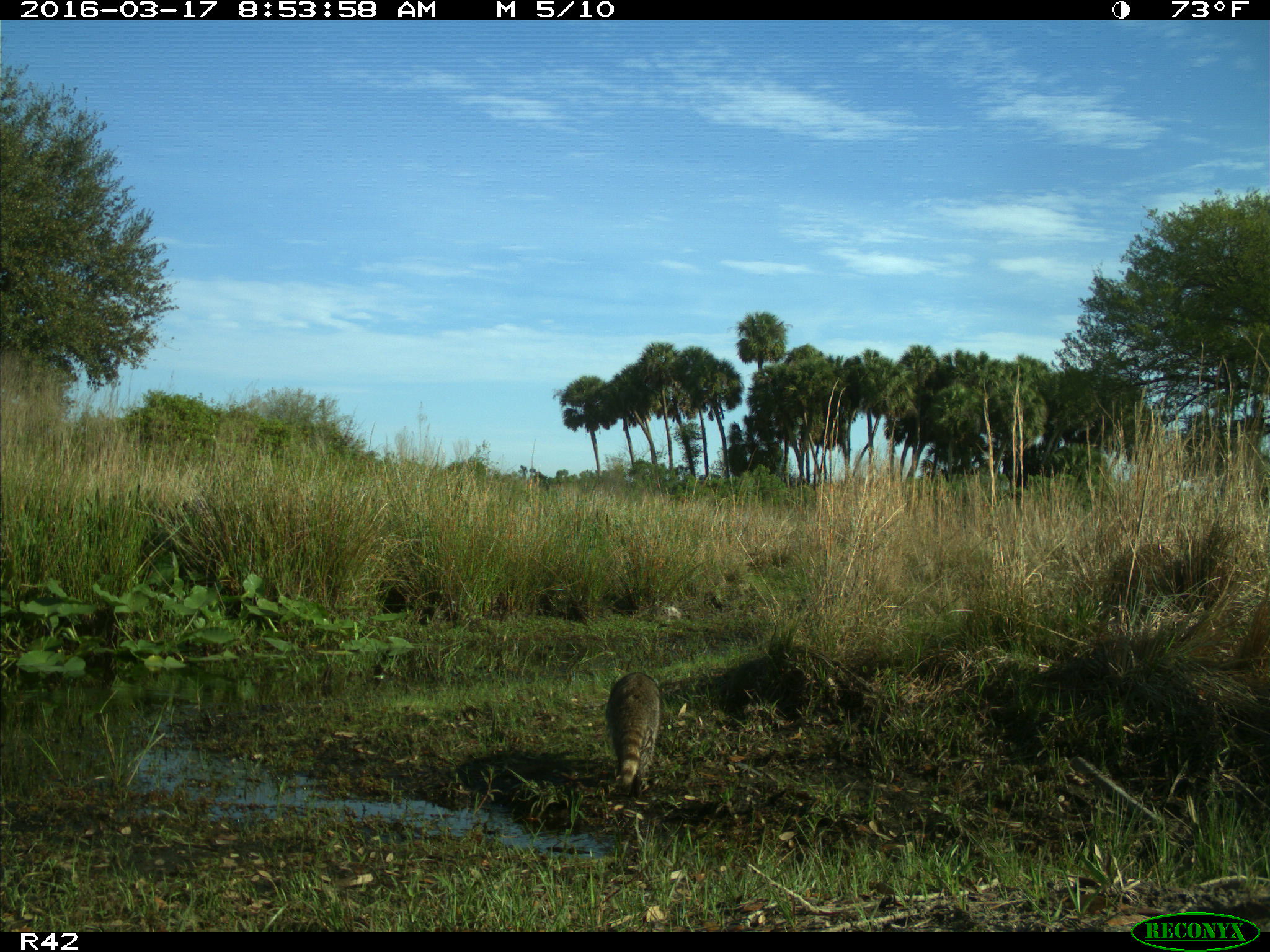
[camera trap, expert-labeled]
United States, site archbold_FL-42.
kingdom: Animalia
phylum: Chordata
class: Mammalia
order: Carnivora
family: Procyonidae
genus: Procyon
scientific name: Procyon lotor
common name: common raccoon